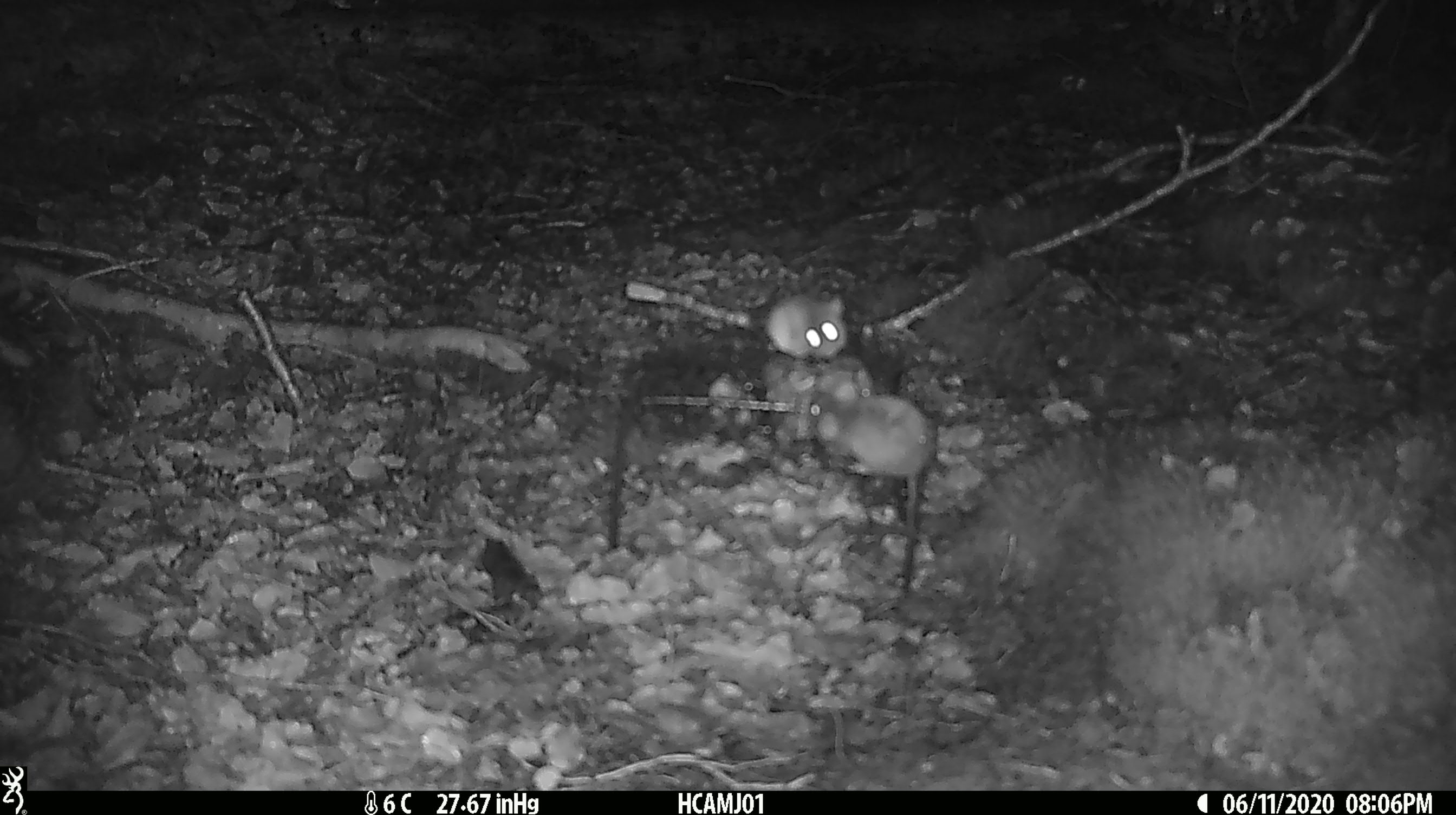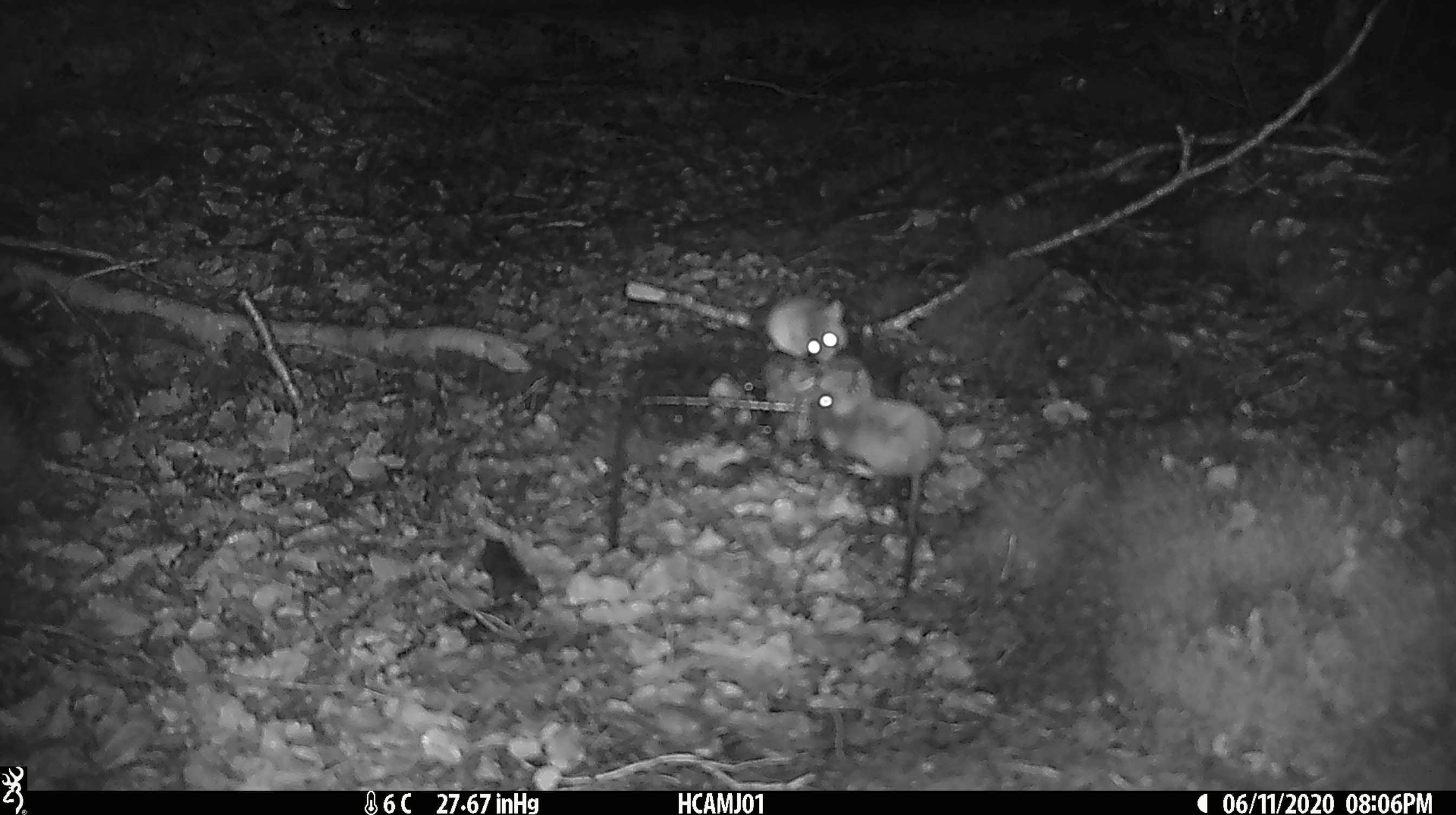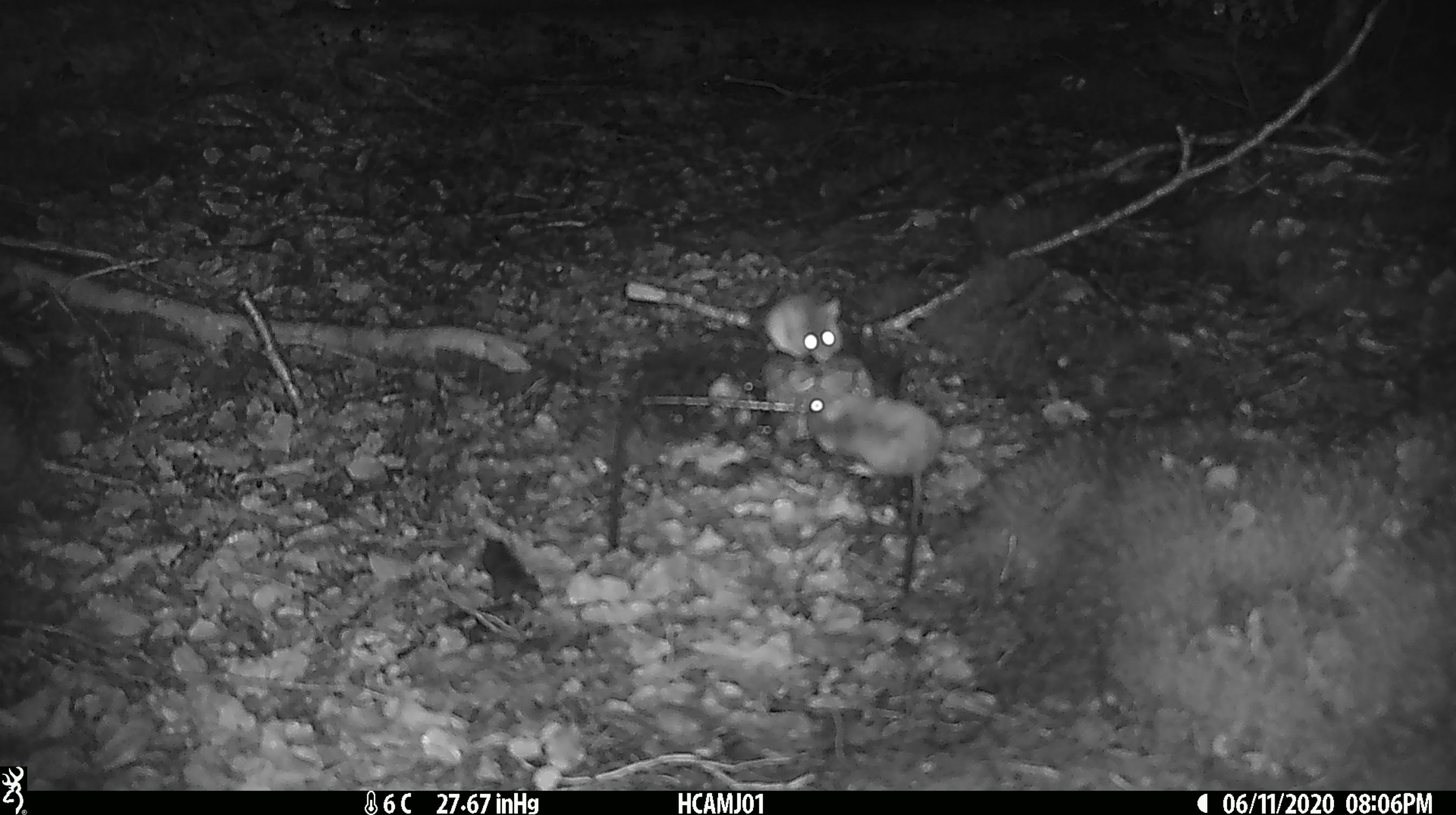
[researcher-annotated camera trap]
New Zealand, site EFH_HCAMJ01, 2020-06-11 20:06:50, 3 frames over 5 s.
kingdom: Animalia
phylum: Chordata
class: Mammalia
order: Rodentia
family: Muridae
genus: Mus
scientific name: Mus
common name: mouse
Mouse (Mus).